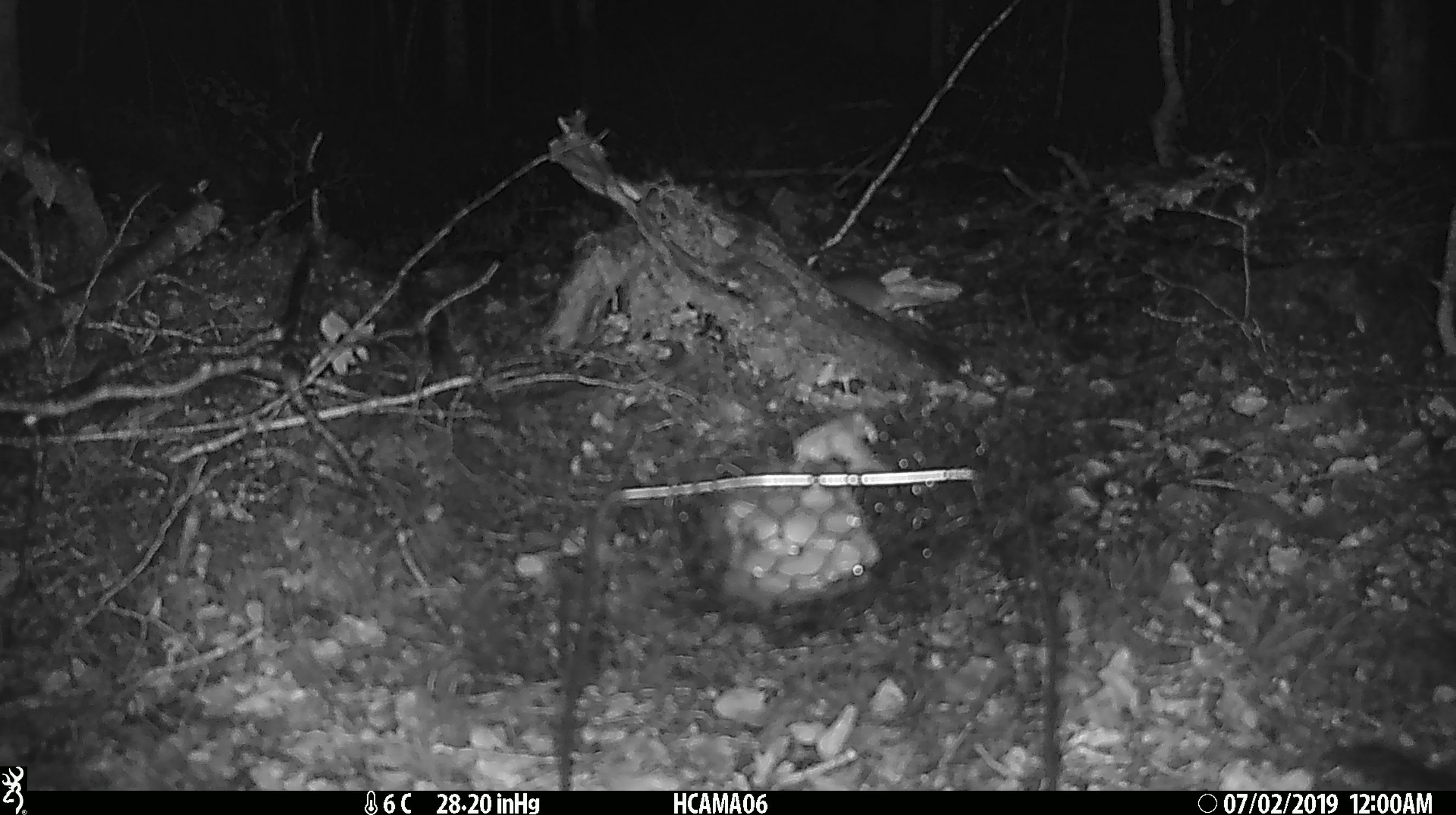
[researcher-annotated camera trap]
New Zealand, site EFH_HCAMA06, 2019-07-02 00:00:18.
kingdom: Animalia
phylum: Chordata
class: Mammalia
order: Rodentia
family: Muridae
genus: Mus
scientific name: Mus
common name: mouse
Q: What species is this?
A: Mouse (Mus).